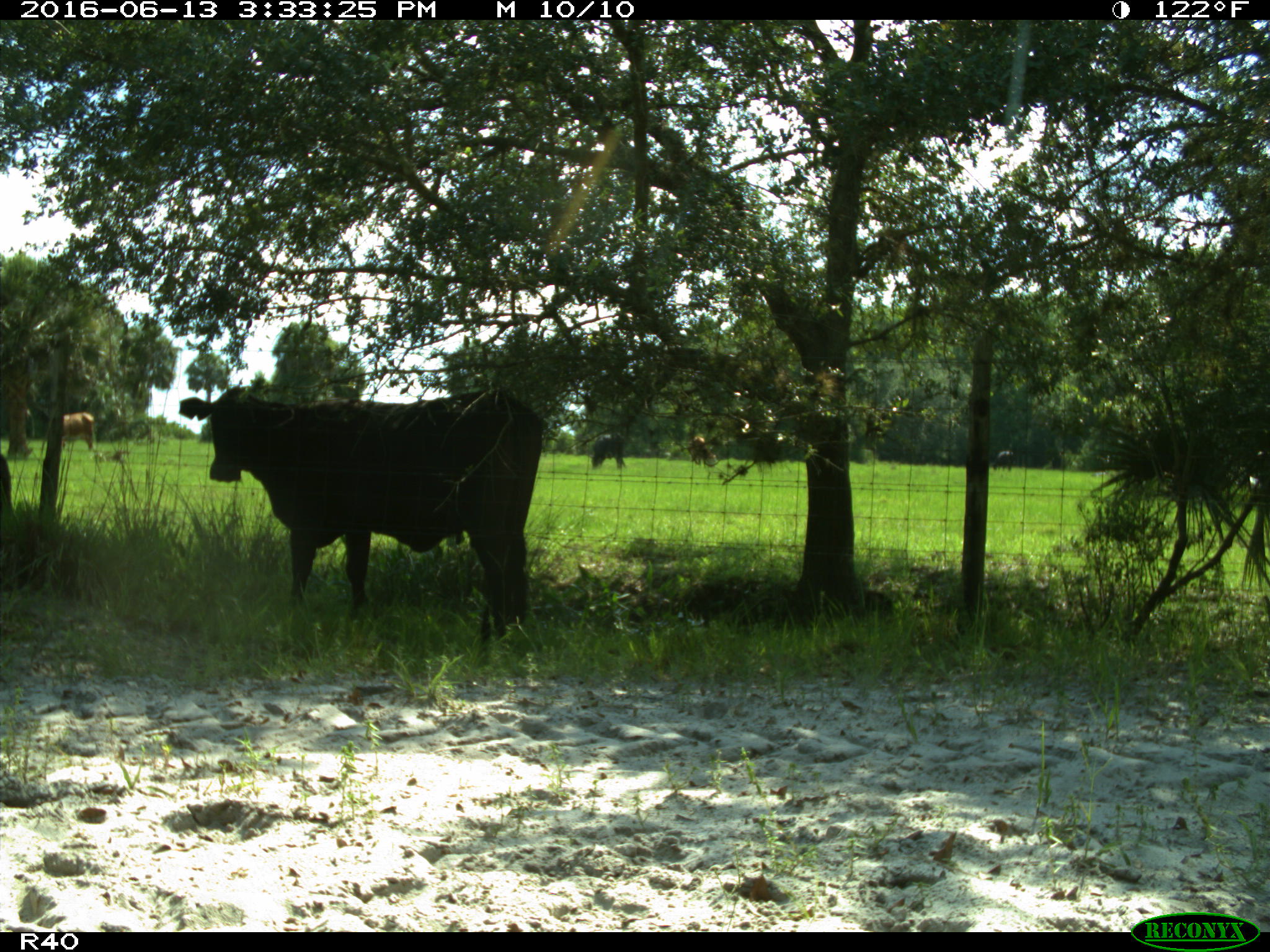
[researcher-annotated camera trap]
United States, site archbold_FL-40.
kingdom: Animalia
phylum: Chordata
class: Mammalia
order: Artiodactyla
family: Bovidae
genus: Bos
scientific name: Bos taurus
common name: domestic cow